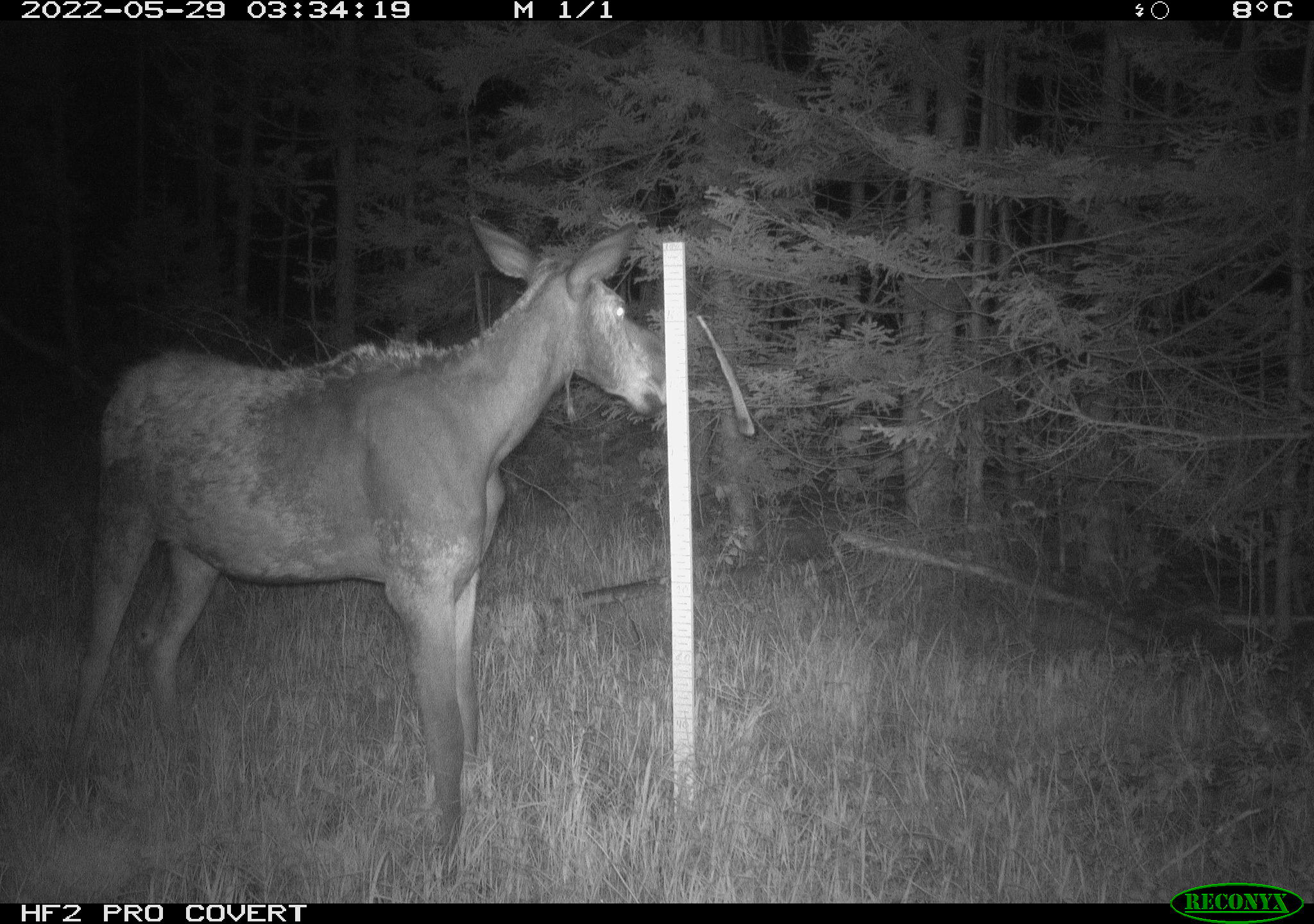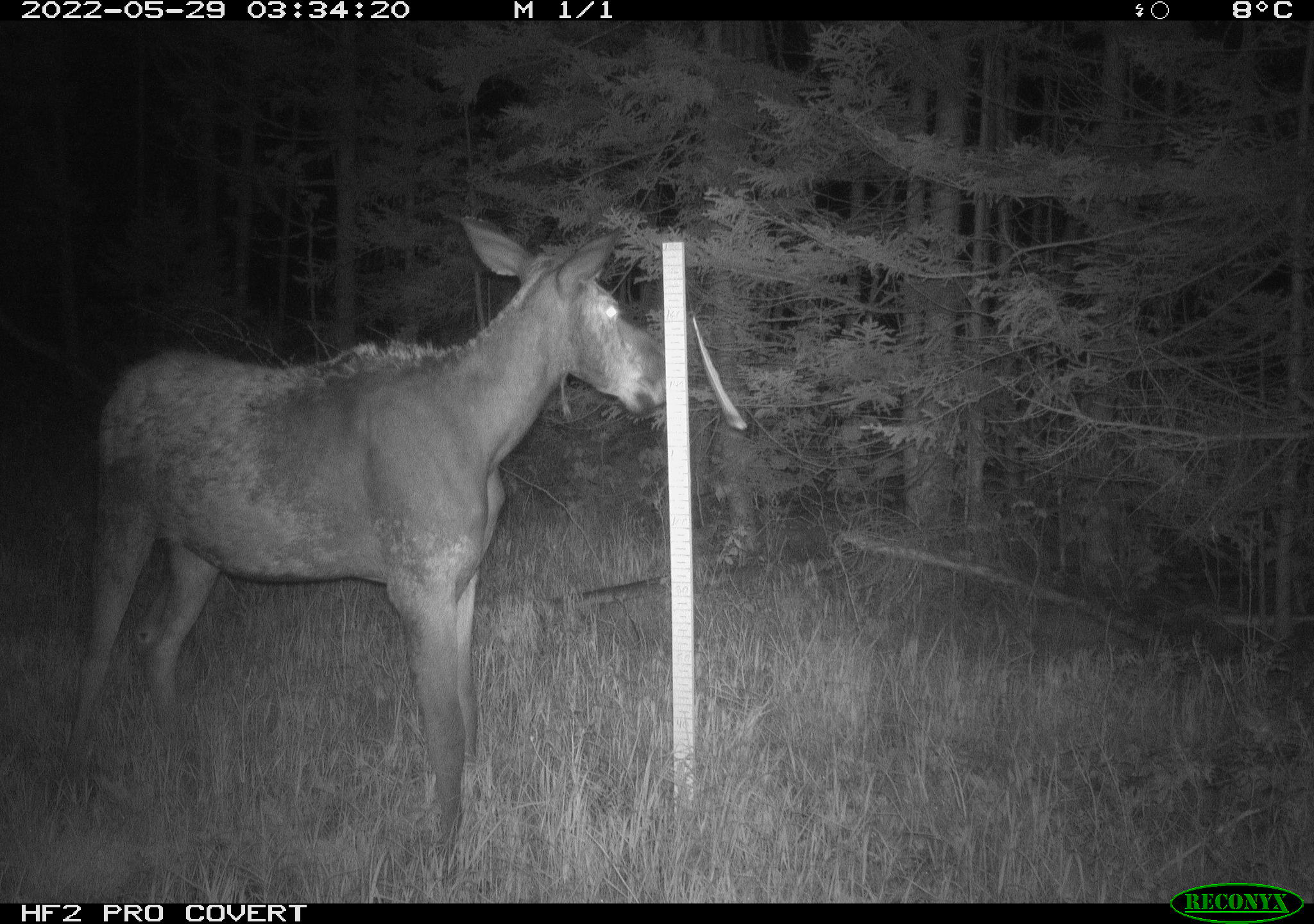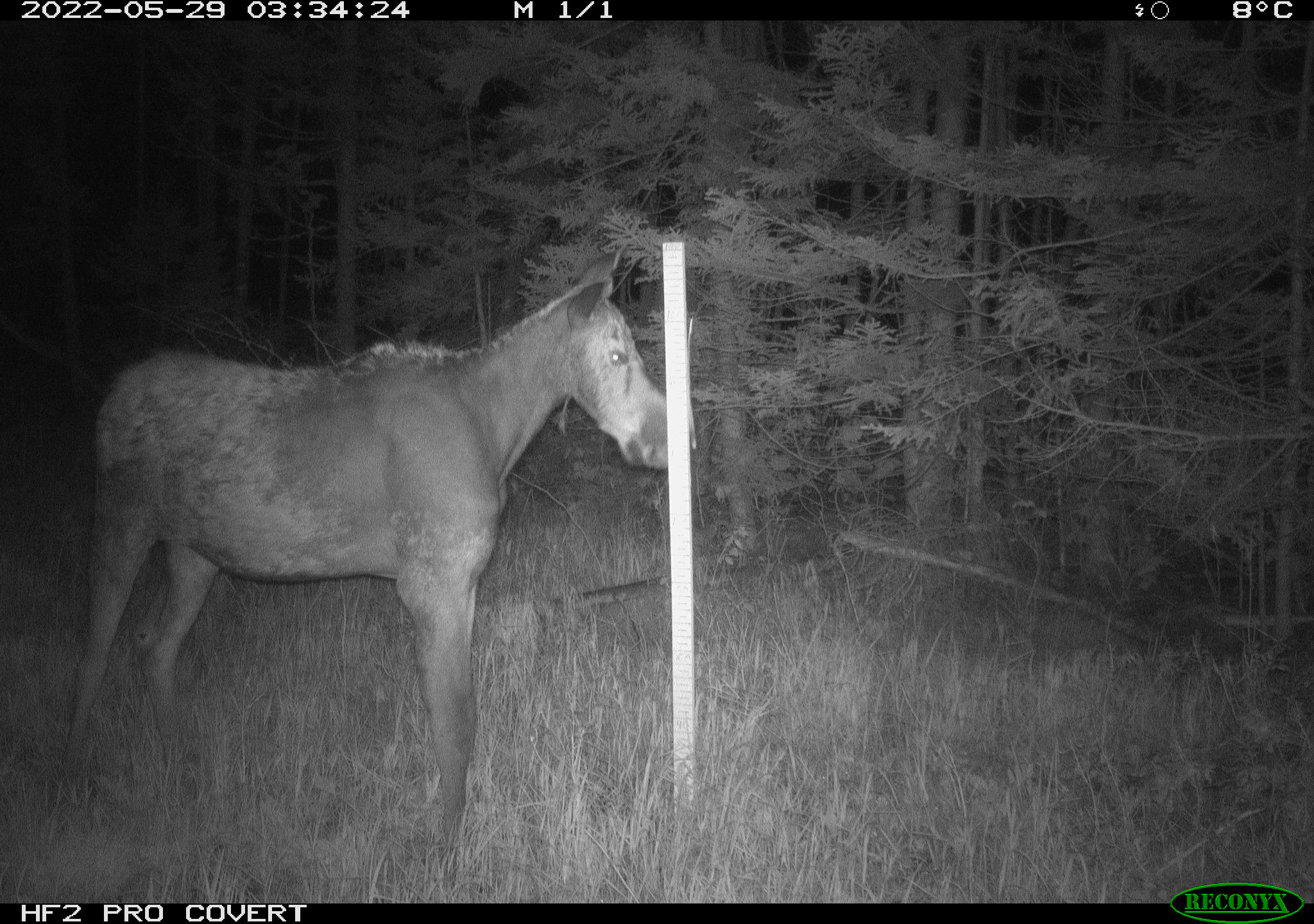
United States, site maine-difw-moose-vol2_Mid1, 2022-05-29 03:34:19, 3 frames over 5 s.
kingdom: Animalia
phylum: Chordata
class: Mammalia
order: Artiodactyla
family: Cervidae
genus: Alces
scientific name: Alces alces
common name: moose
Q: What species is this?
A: Moose (Alces alces).